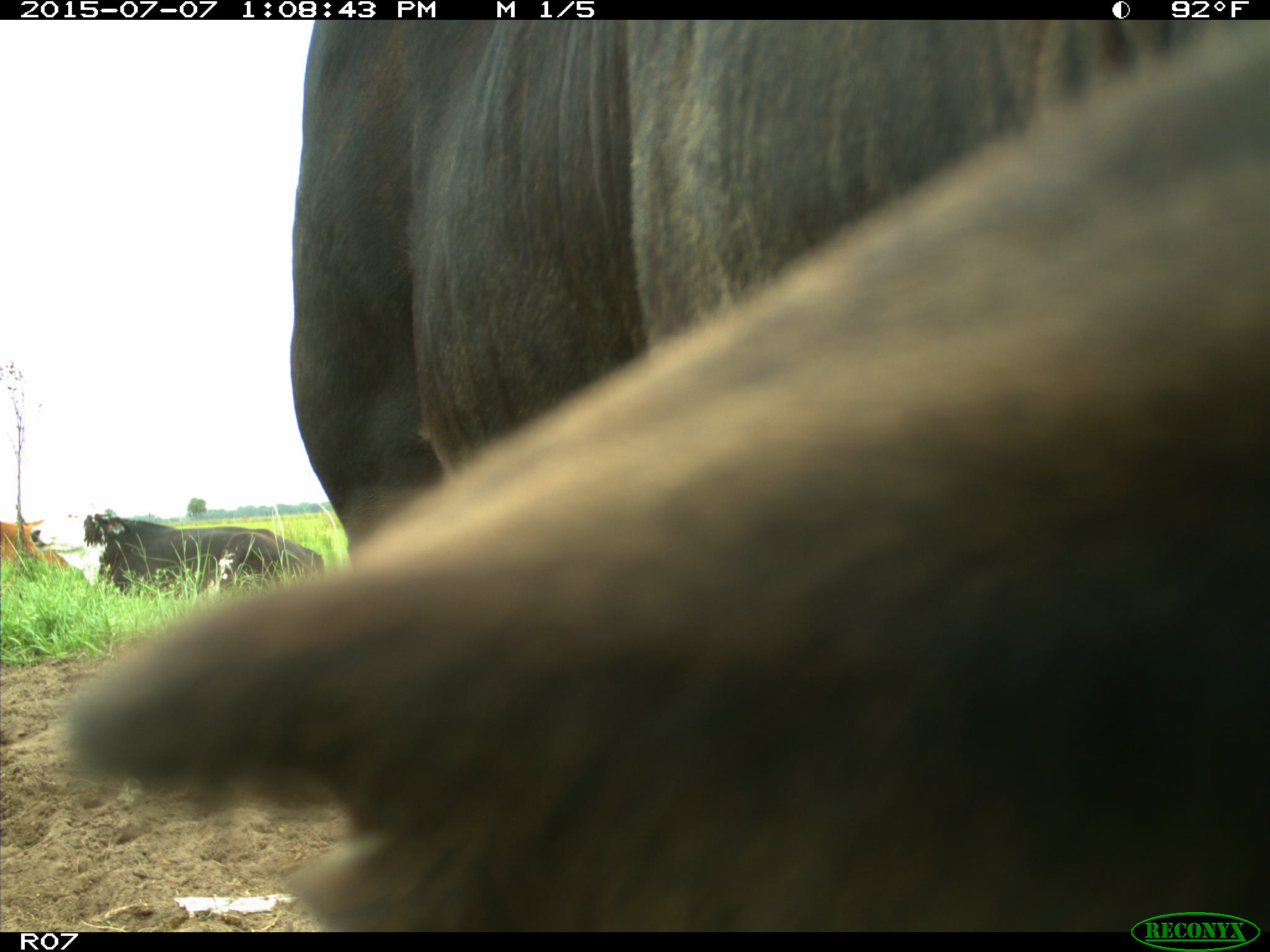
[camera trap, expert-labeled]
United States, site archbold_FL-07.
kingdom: Animalia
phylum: Chordata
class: Mammalia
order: Artiodactyla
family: Bovidae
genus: Bos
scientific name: Bos taurus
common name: domestic cow